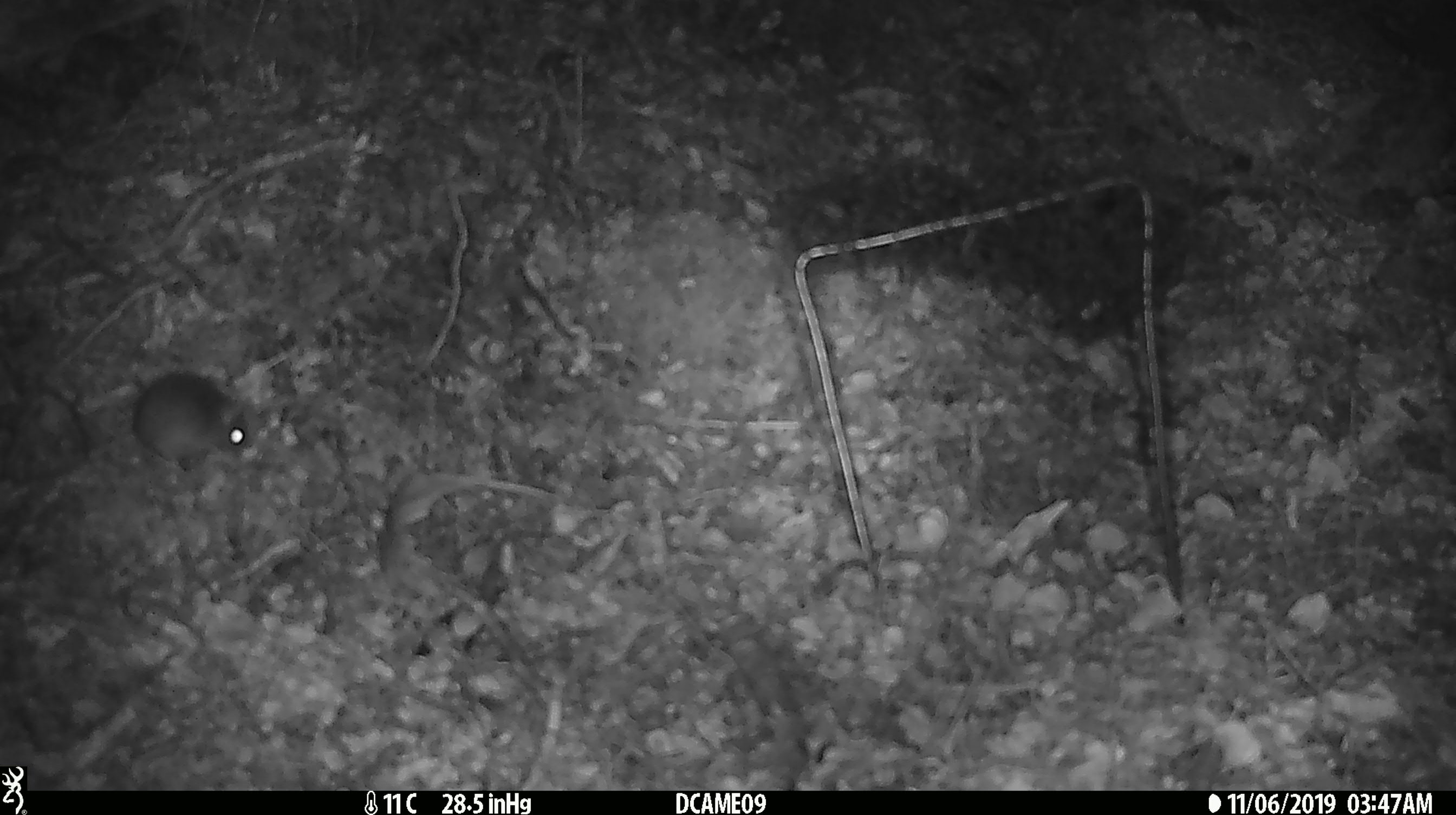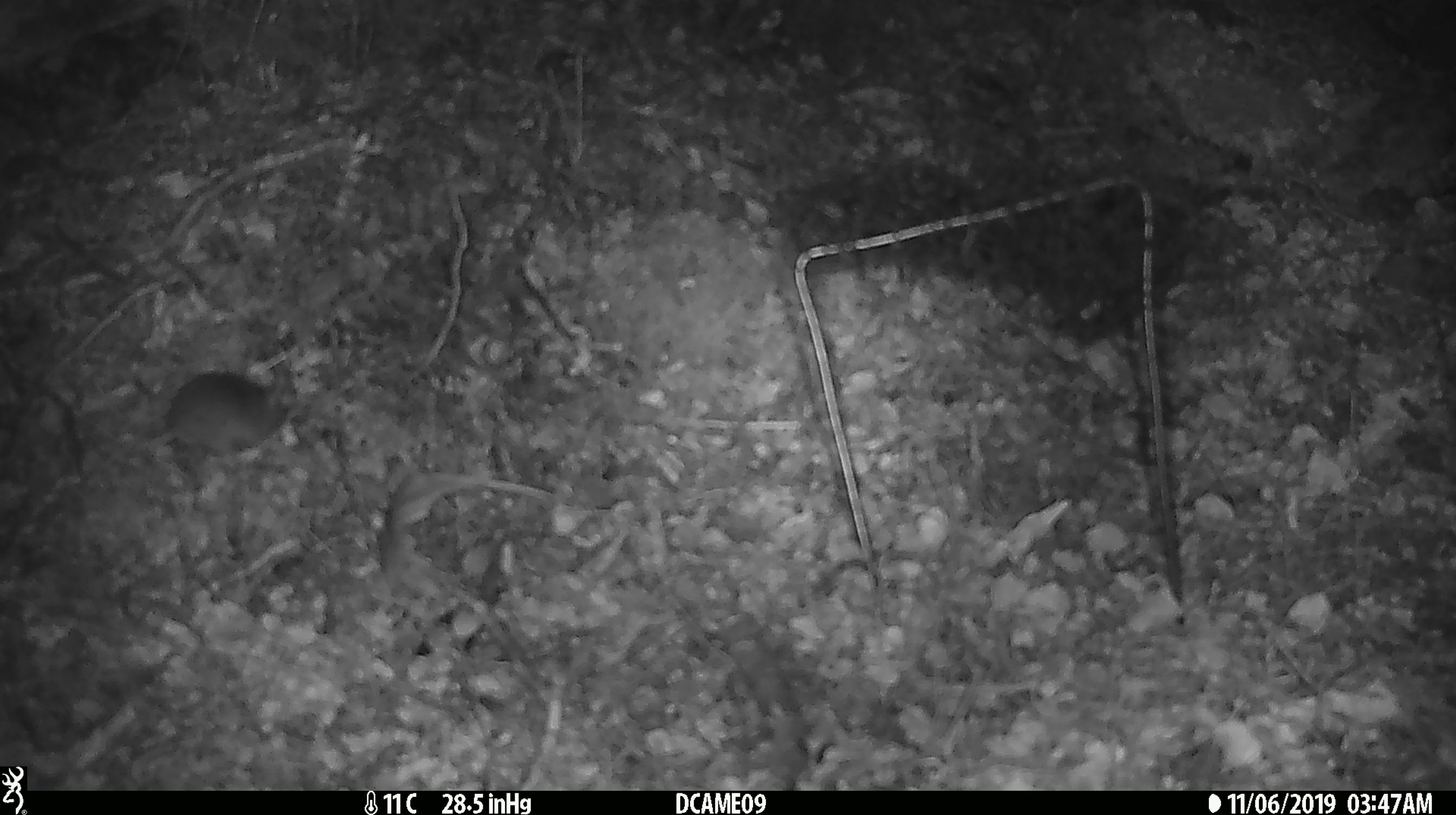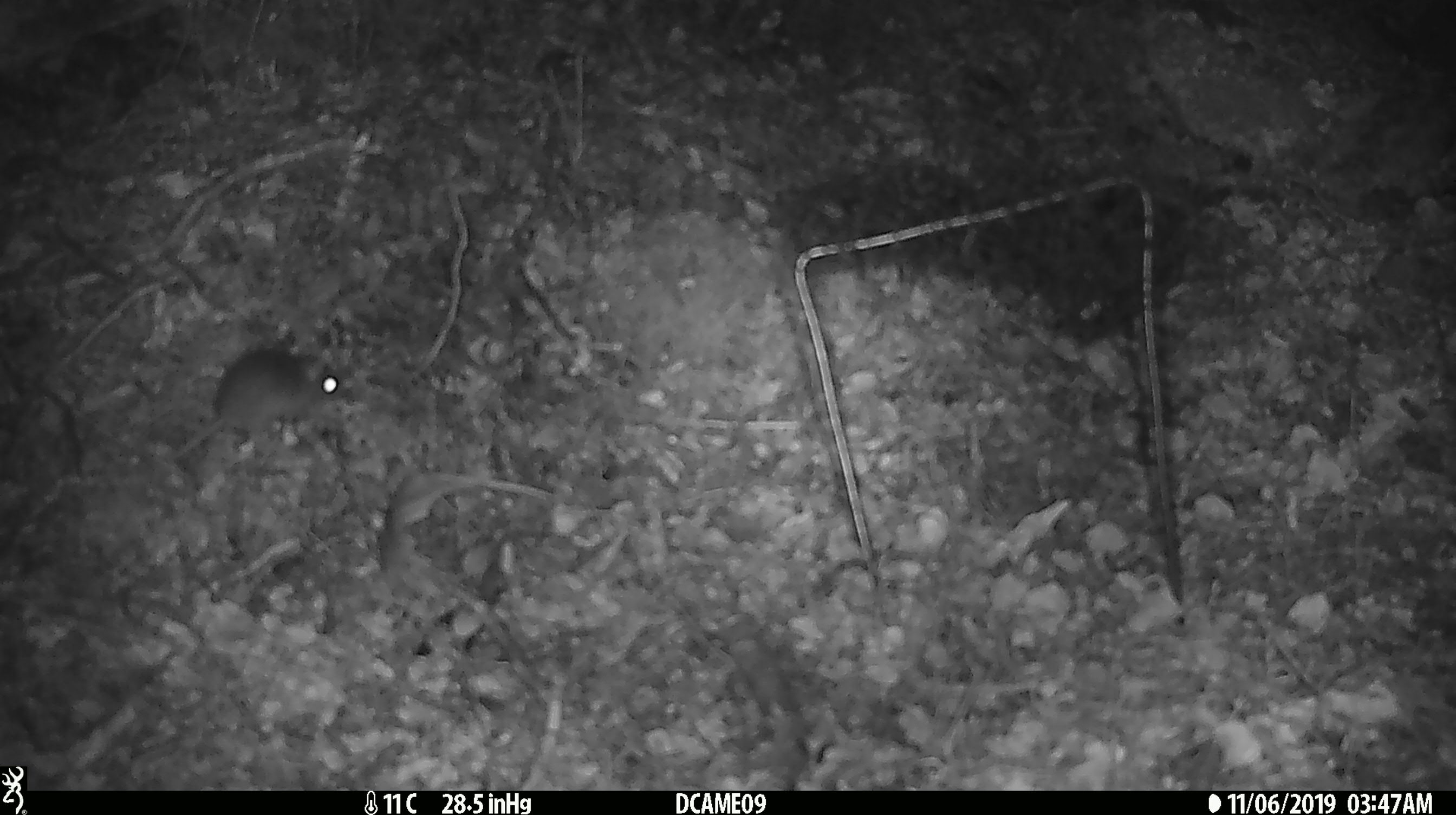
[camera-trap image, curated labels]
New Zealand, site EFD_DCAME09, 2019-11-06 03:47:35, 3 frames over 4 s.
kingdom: Animalia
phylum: Chordata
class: Mammalia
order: Rodentia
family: Muridae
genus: Mus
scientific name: Mus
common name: mouse